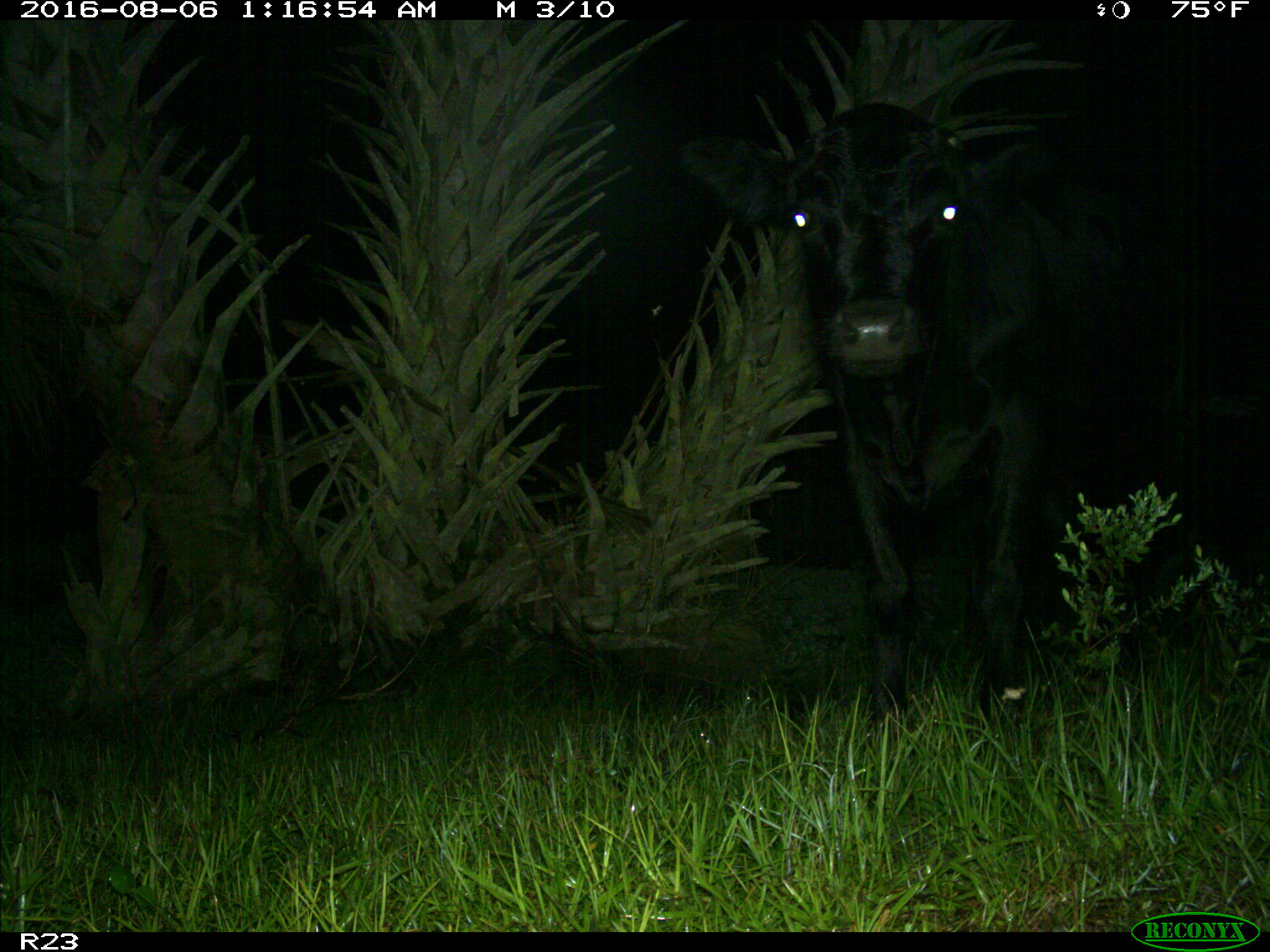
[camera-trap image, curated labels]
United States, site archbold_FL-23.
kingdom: Animalia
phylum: Chordata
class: Mammalia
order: Artiodactyla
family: Bovidae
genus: Bos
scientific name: Bos taurus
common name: domestic cow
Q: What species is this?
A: Bos taurus (domestic cow).